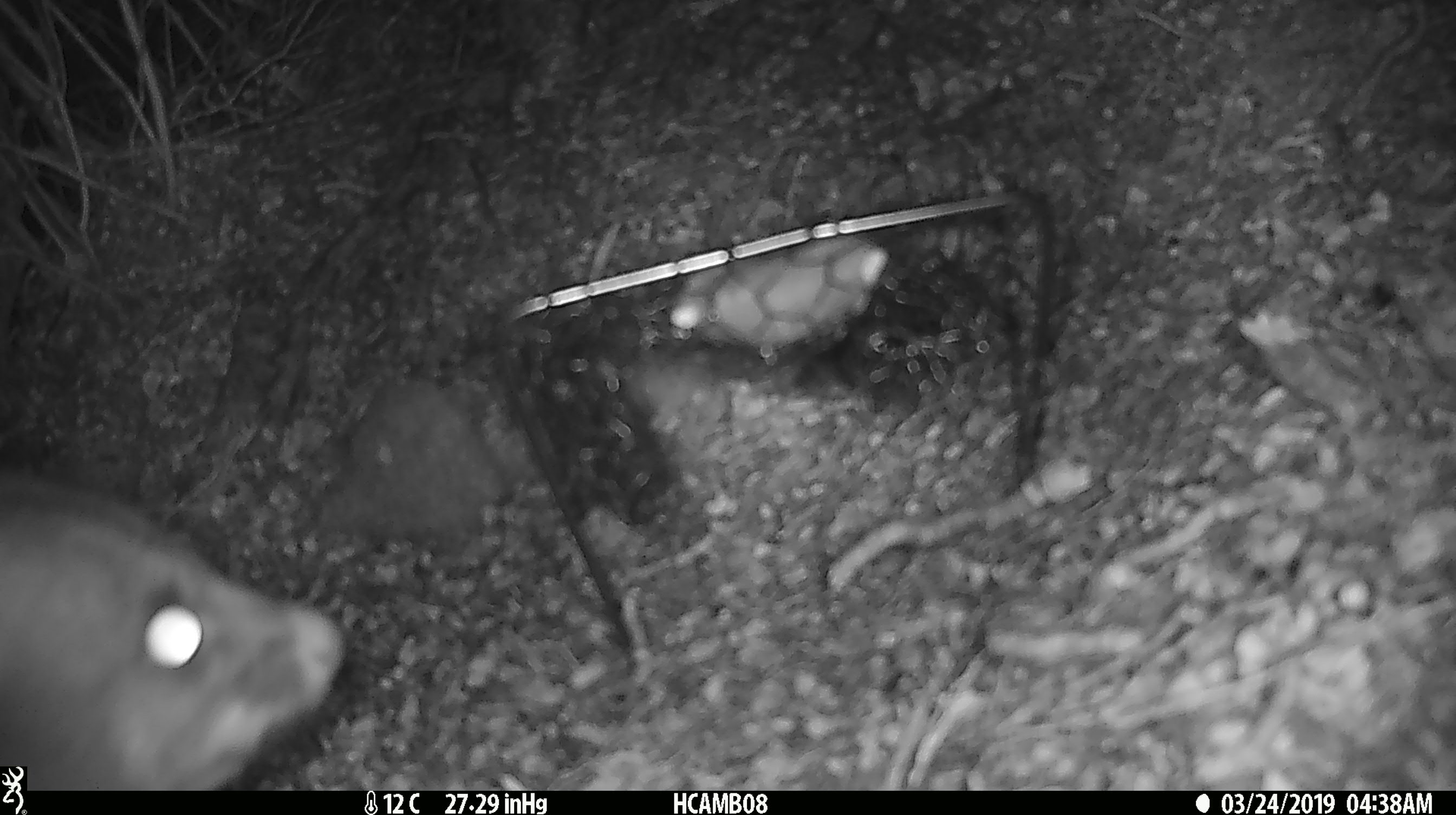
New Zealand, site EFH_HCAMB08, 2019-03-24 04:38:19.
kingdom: Animalia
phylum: Chordata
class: Mammalia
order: Diprotodontia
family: Phalangeridae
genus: Trichosurus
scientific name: Trichosurus vulpecula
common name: common brushtail possum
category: possum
Possum (common brushtail possum) (Trichosurus vulpecula).